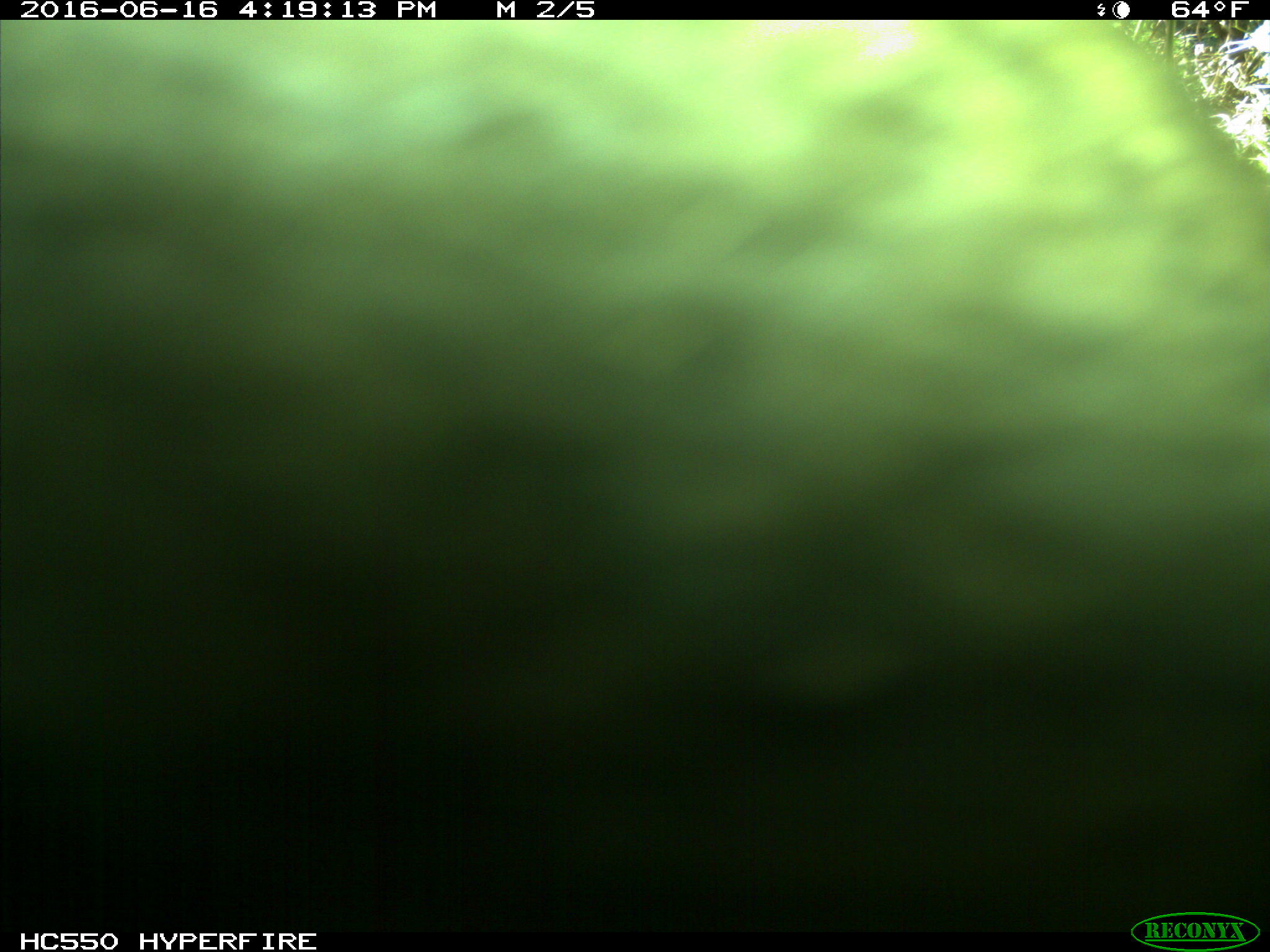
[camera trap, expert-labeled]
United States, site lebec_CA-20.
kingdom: Animalia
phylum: Chordata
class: Mammalia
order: Artiodactyla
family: Bovidae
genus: Bos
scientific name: Bos taurus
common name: domestic cow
Bos taurus (domestic cow).